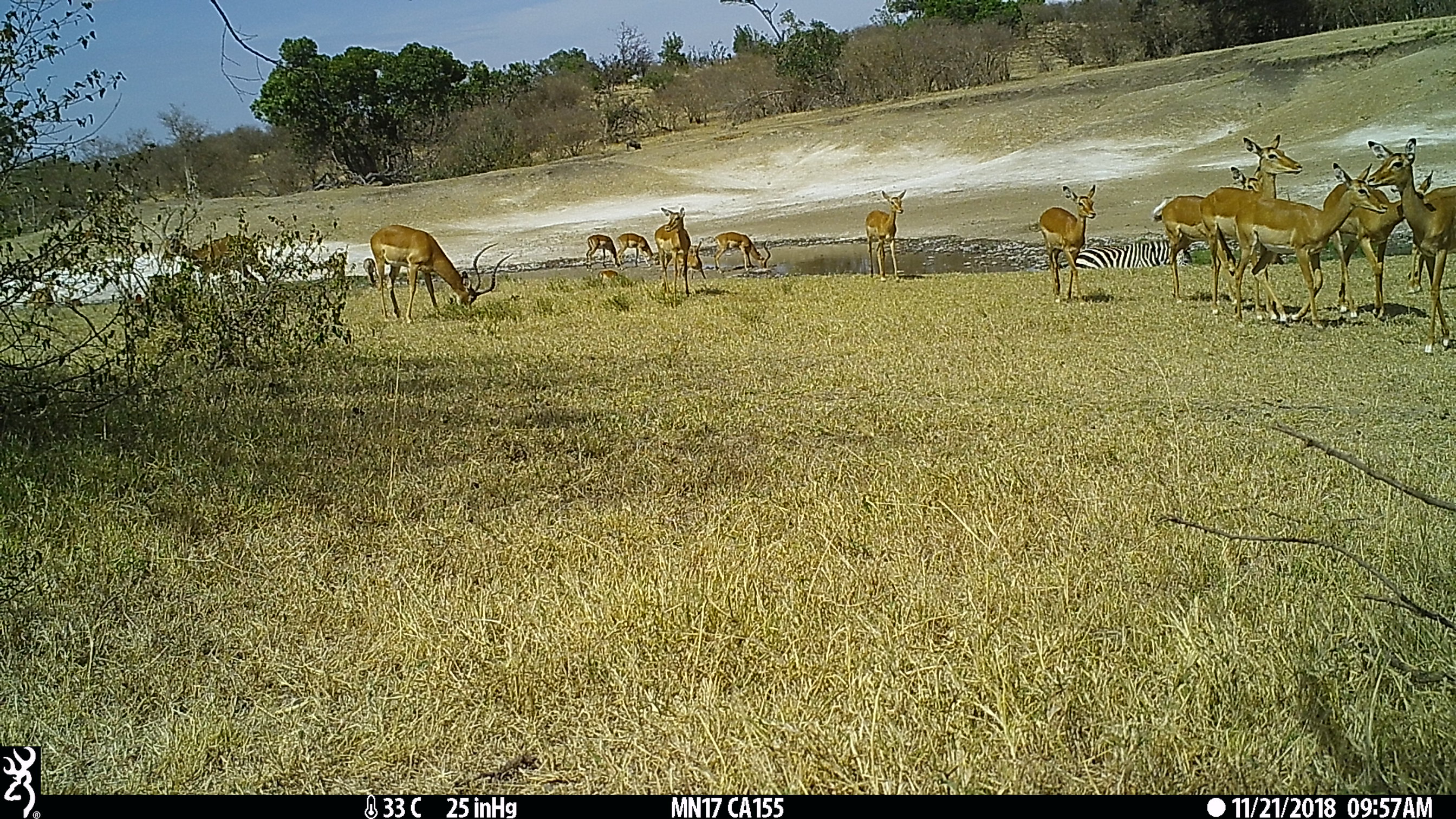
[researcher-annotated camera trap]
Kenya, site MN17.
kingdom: Animalia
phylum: Chordata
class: Mammalia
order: Artiodactyla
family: Bovidae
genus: Aepyceros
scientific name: Aepyceros melampus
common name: impala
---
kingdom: Animalia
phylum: Chordata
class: Mammalia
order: Perissodactyla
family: Equidae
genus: Equus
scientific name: Equus quagga burchellii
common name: burchell's zebra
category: zebra